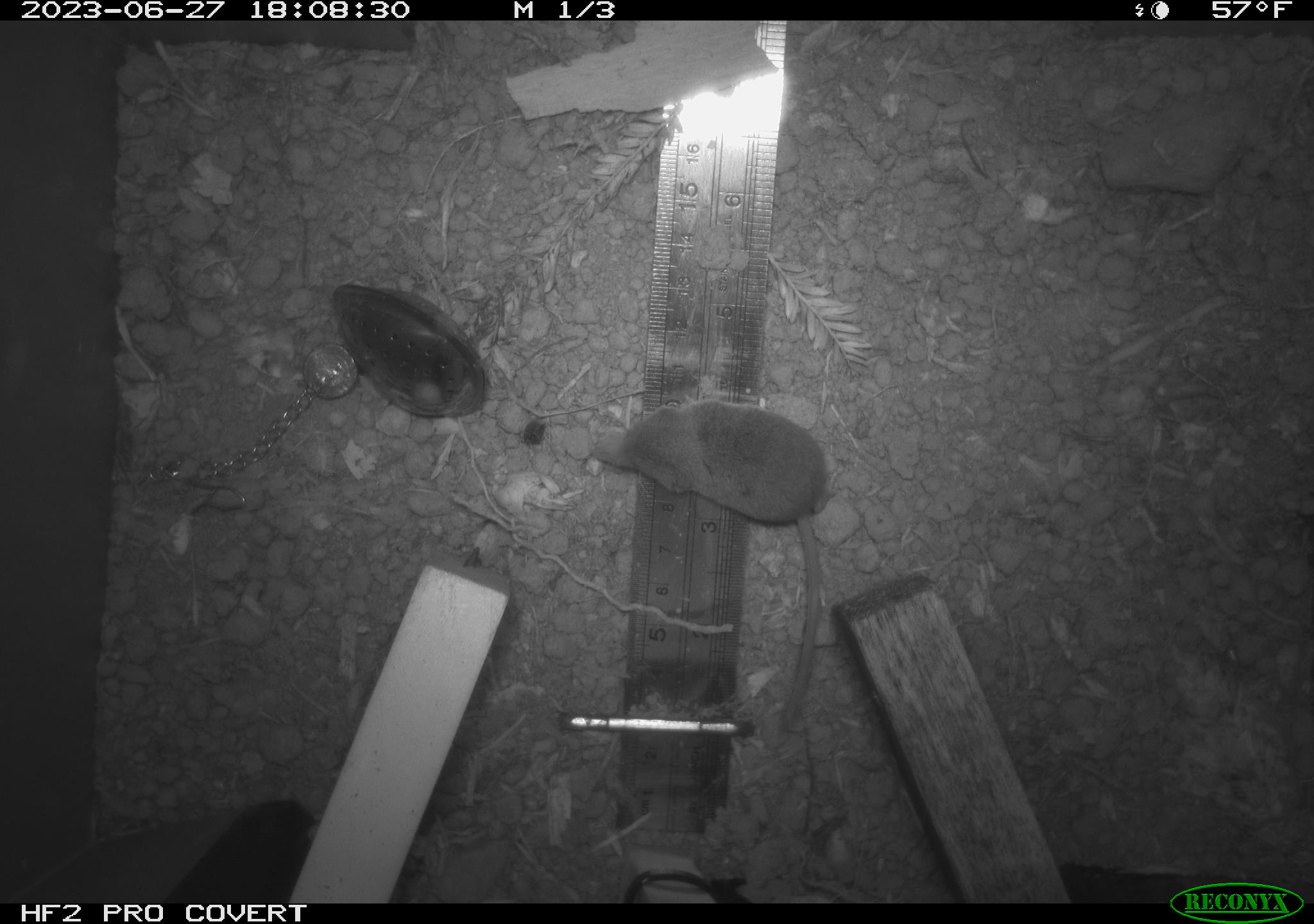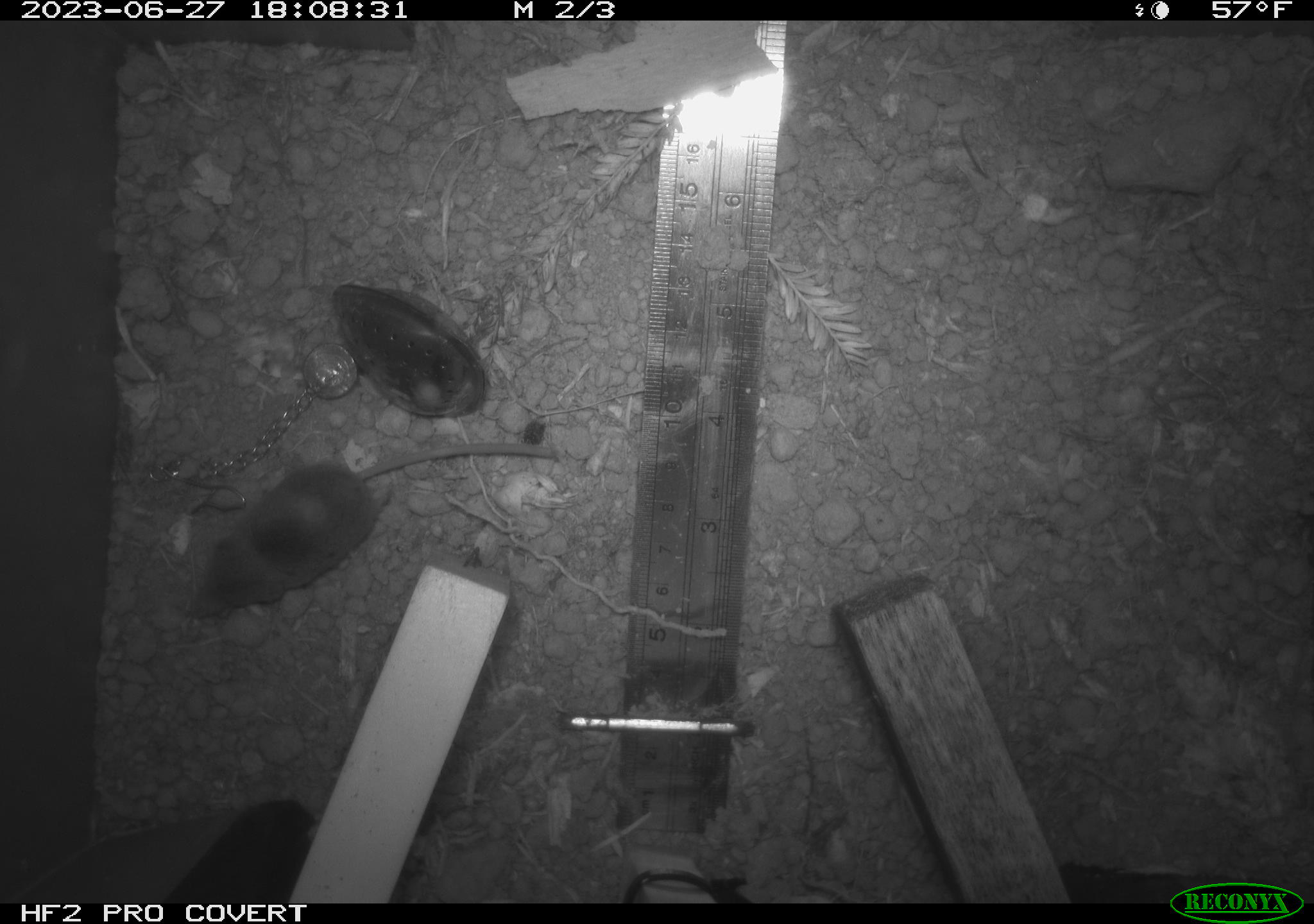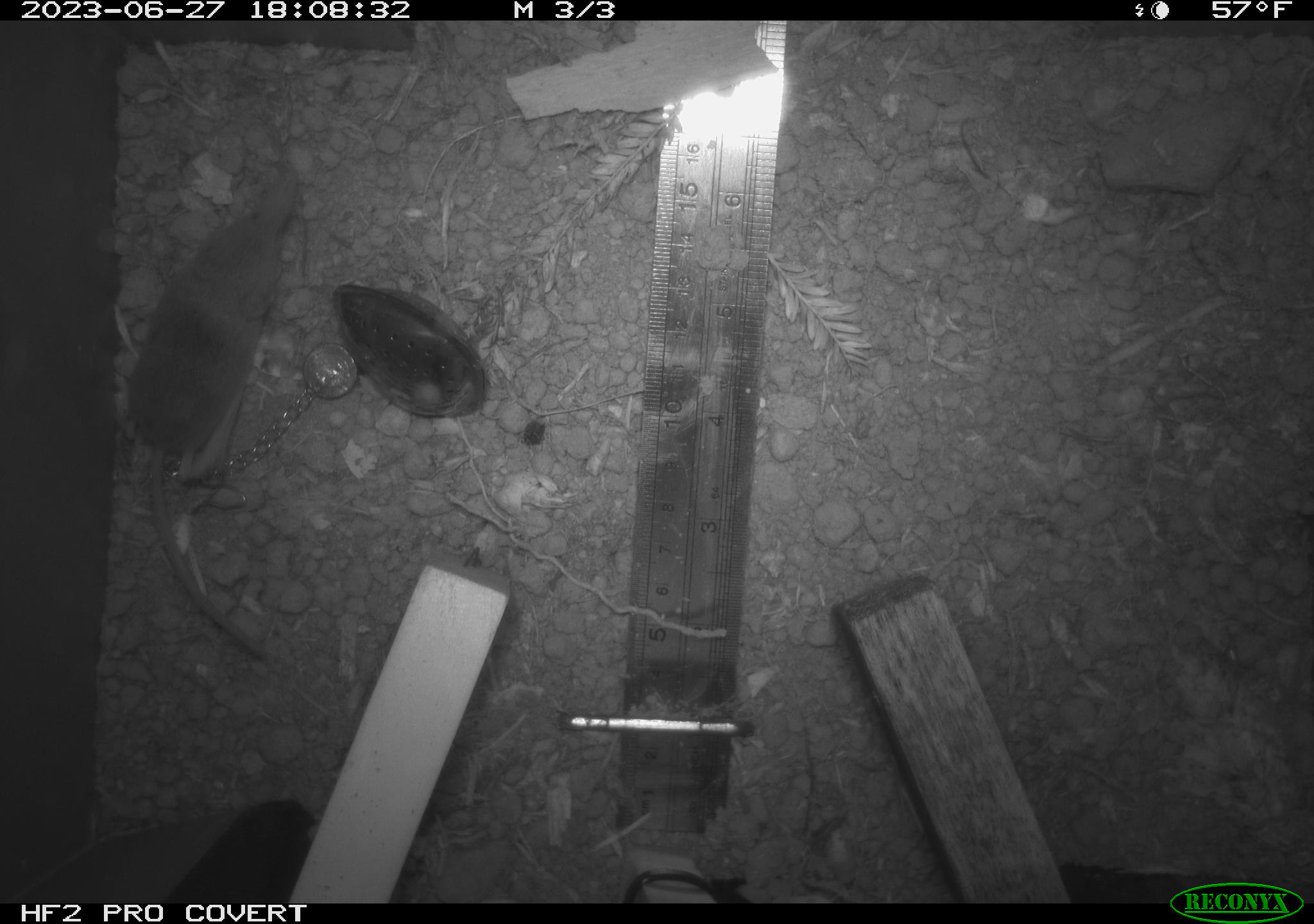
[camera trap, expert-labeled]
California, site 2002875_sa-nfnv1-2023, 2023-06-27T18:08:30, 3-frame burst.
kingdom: Animalia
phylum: Chordata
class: Mammalia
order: Eulipotyphla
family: Soricidae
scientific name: Soricidae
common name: shrews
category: soricidae family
Soricidae family (shrews) (Soricidae).